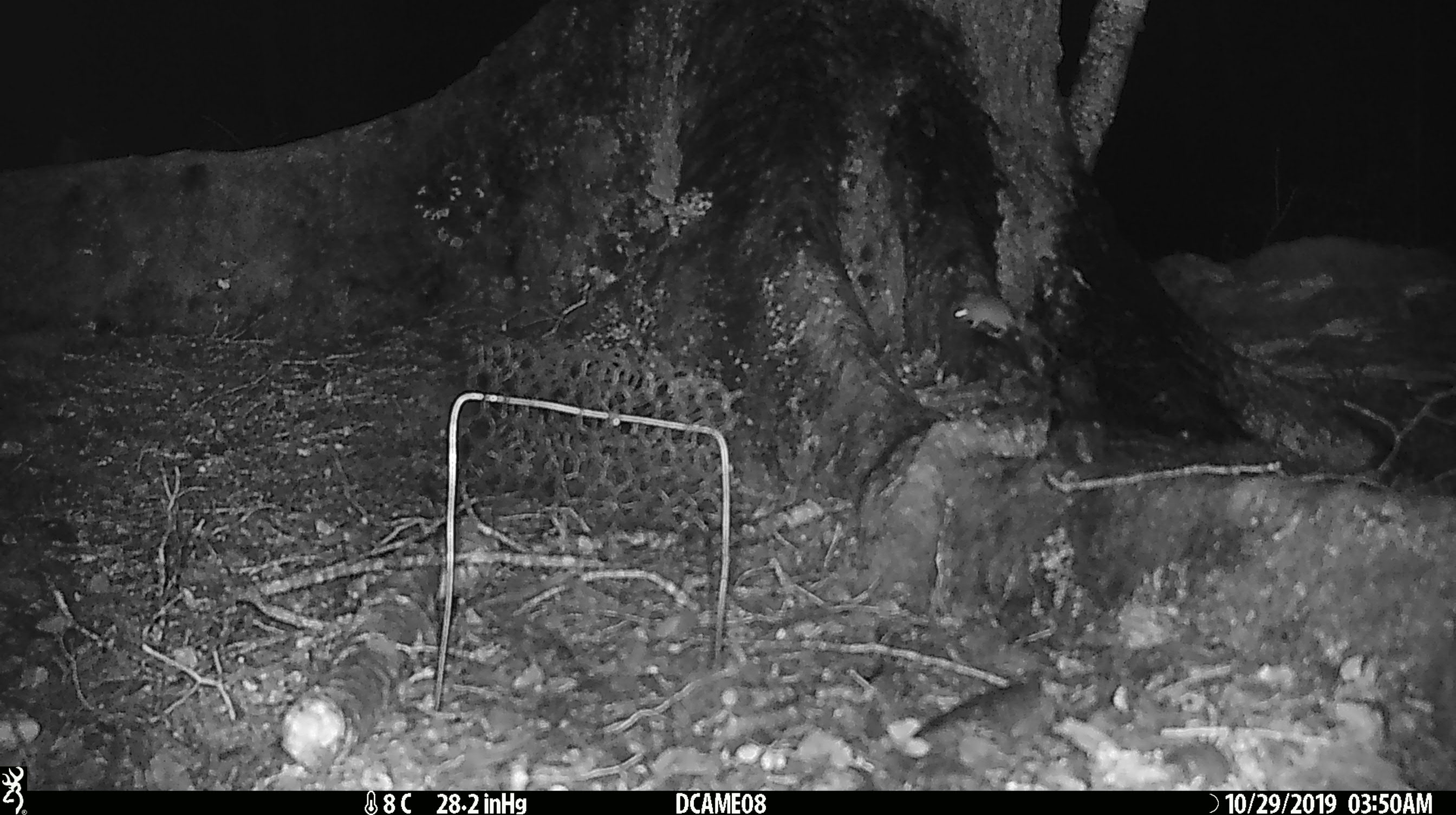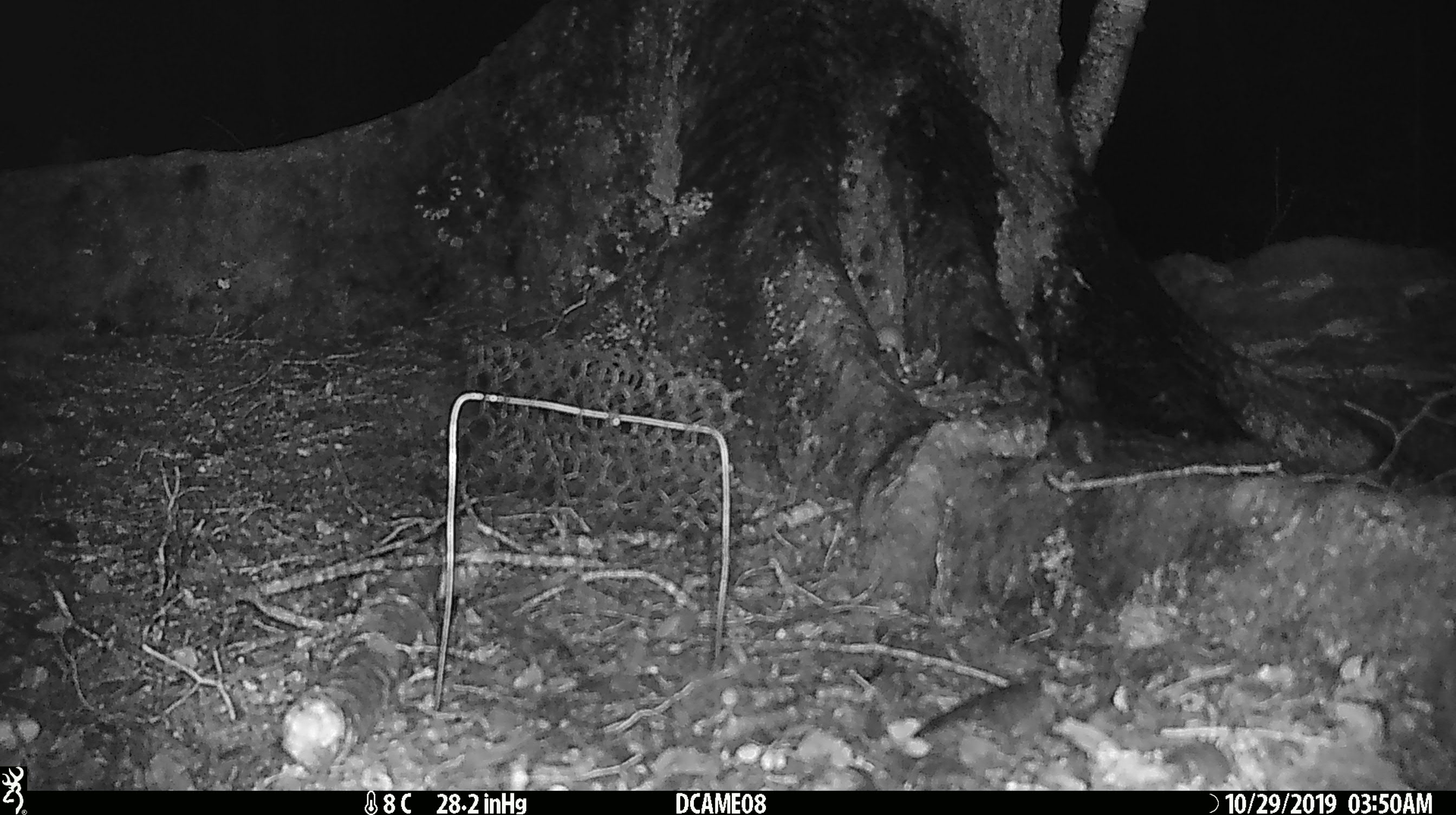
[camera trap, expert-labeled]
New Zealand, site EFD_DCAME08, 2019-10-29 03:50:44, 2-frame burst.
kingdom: Animalia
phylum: Chordata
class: Mammalia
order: Rodentia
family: Muridae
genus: Mus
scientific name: Mus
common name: mouse